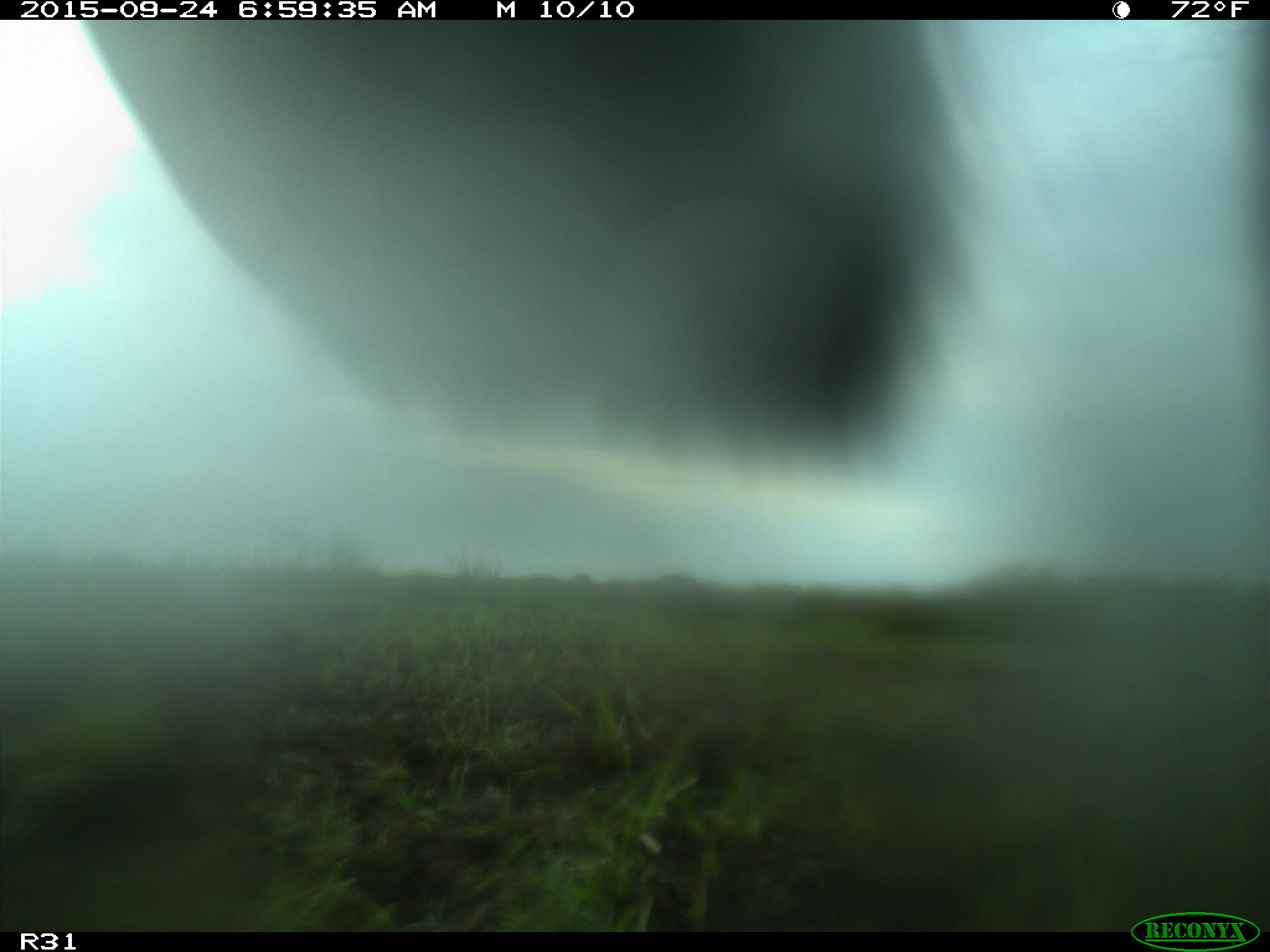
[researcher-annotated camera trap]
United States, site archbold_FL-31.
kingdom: Animalia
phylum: Chordata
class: Mammalia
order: Artiodactyla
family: Bovidae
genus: Bos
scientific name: Bos taurus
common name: domestic cow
Bos taurus (domestic cow).